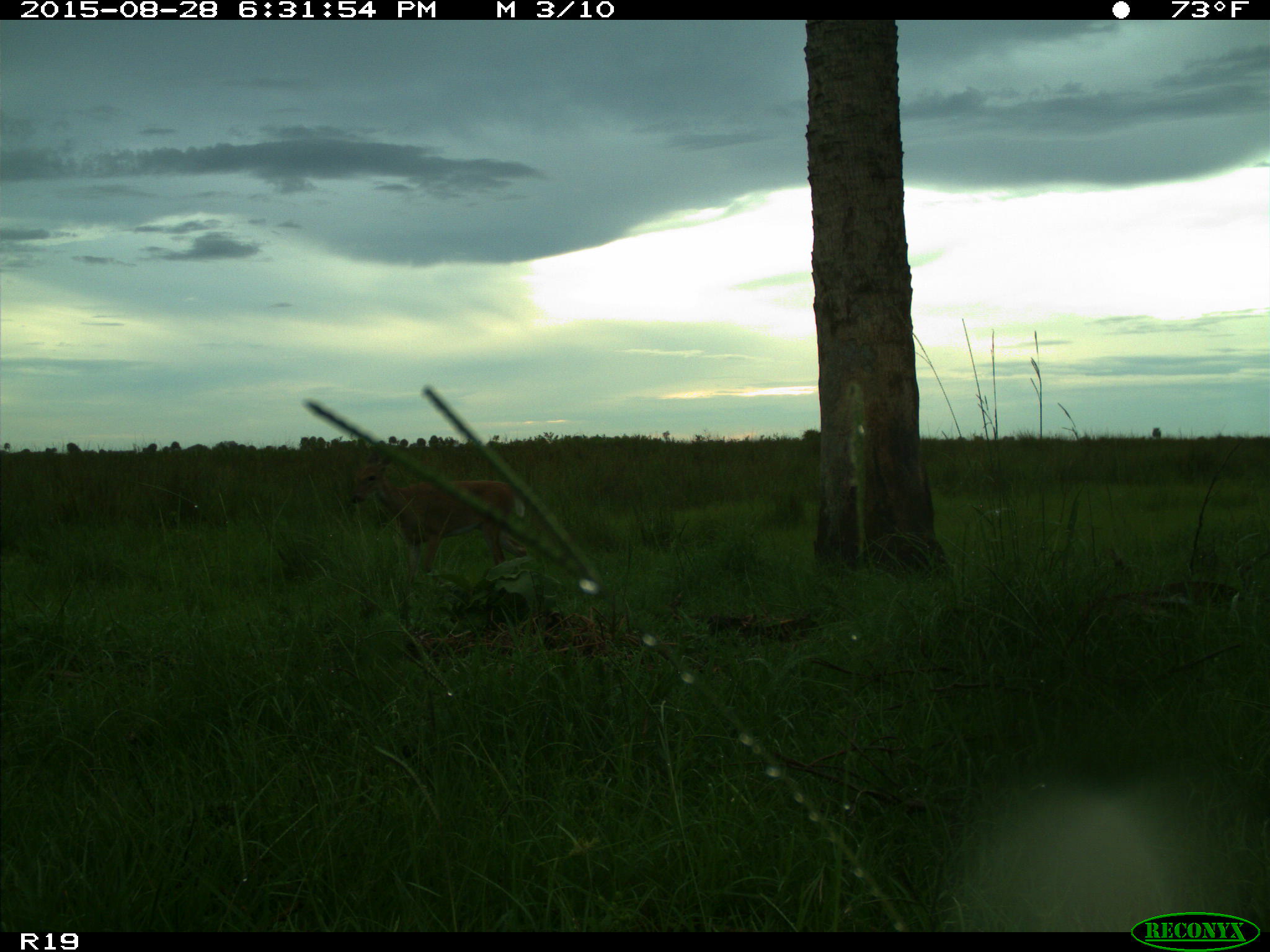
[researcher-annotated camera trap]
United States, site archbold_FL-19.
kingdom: Animalia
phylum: Chordata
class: Mammalia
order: Artiodactyla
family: Cervidae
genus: Odocoileus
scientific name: Odocoileus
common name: deer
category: unidentified deer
Unidentified deer (deer) (Odocoileus).